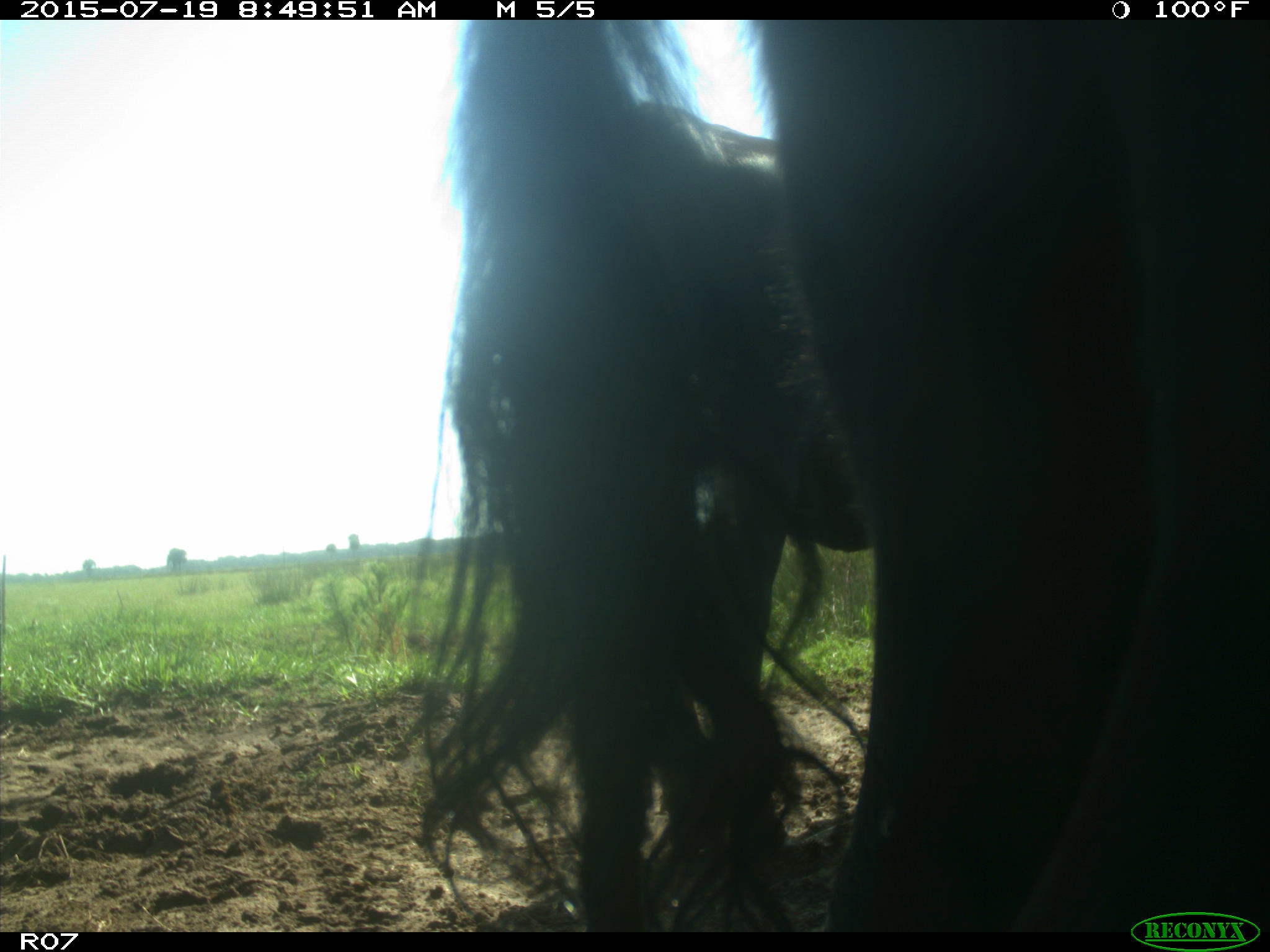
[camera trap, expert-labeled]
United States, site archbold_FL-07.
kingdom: Animalia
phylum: Chordata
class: Mammalia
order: Artiodactyla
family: Bovidae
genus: Bos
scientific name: Bos taurus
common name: domestic cow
Bos taurus (domestic cow).